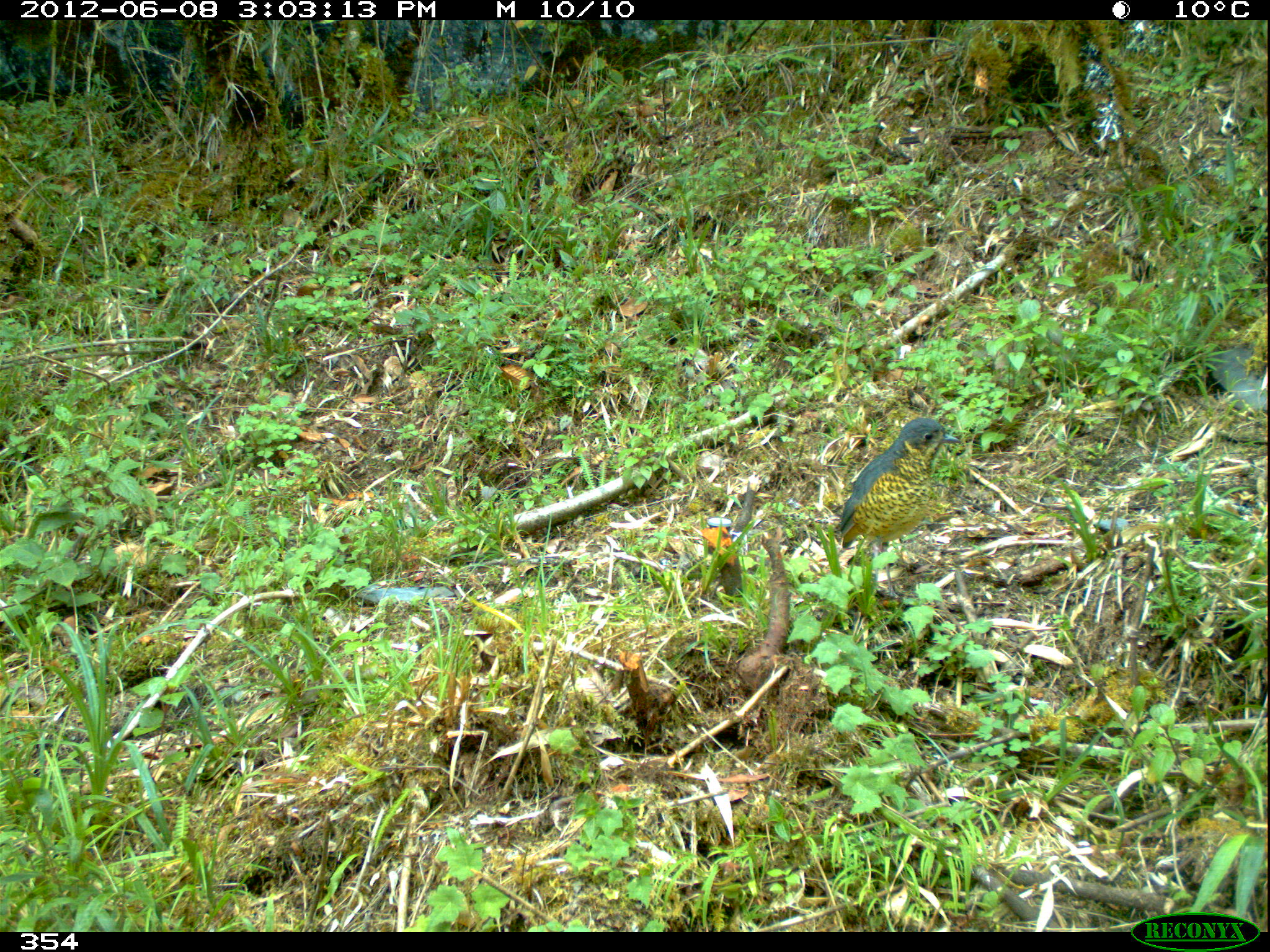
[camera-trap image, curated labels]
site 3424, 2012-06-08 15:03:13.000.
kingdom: Animalia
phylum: Chordata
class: Aves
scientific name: Aves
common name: bird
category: unknown bird